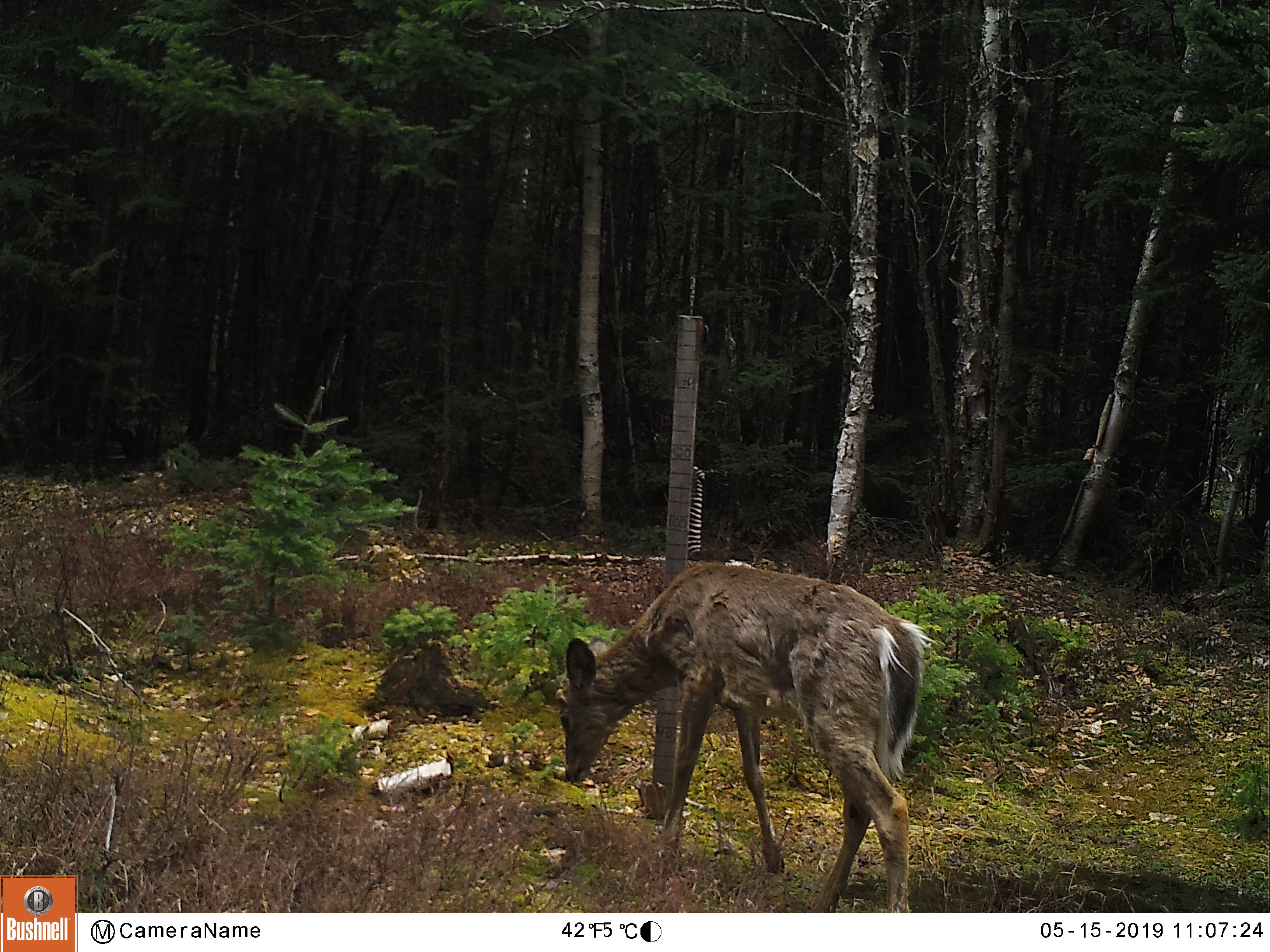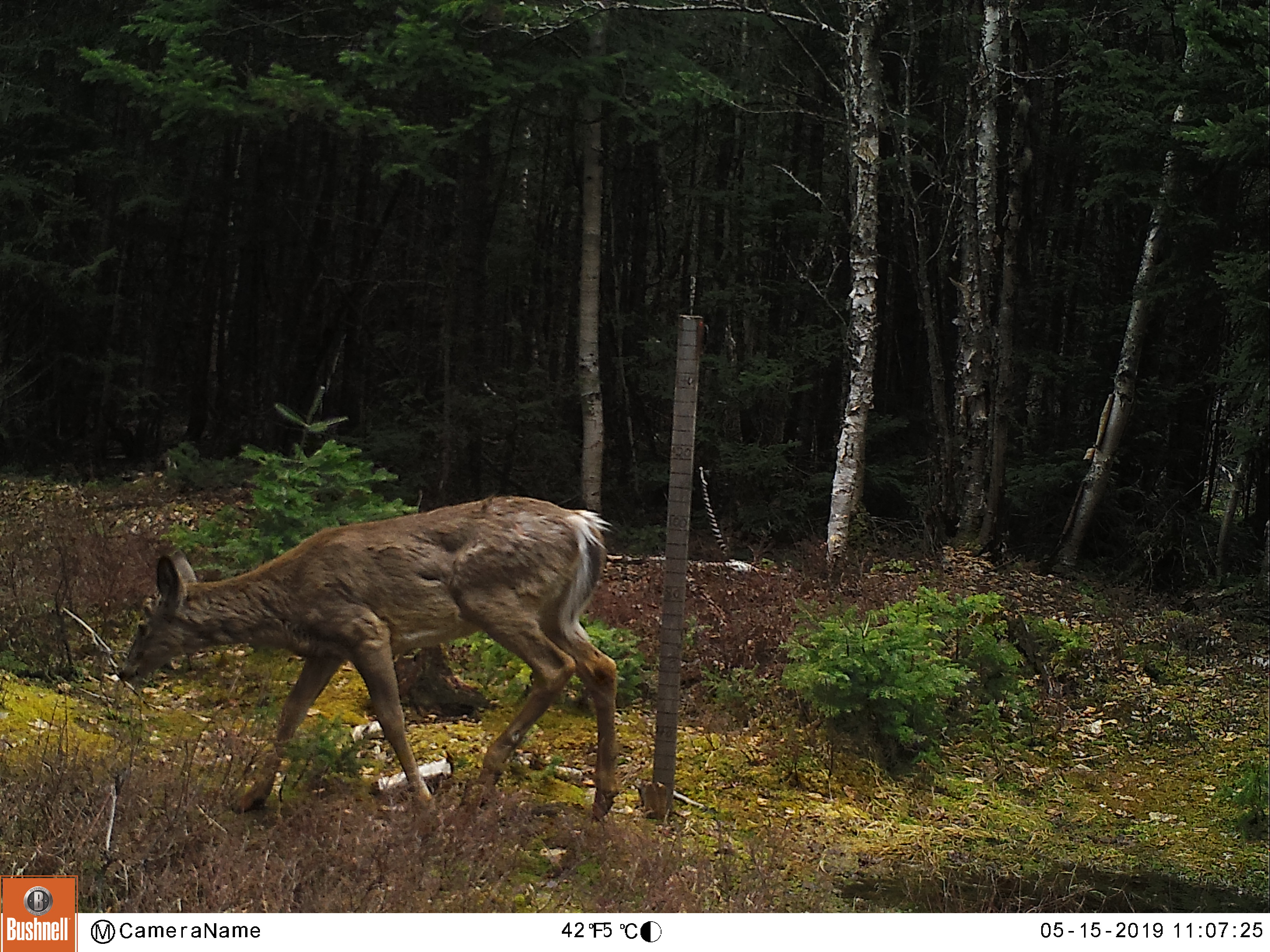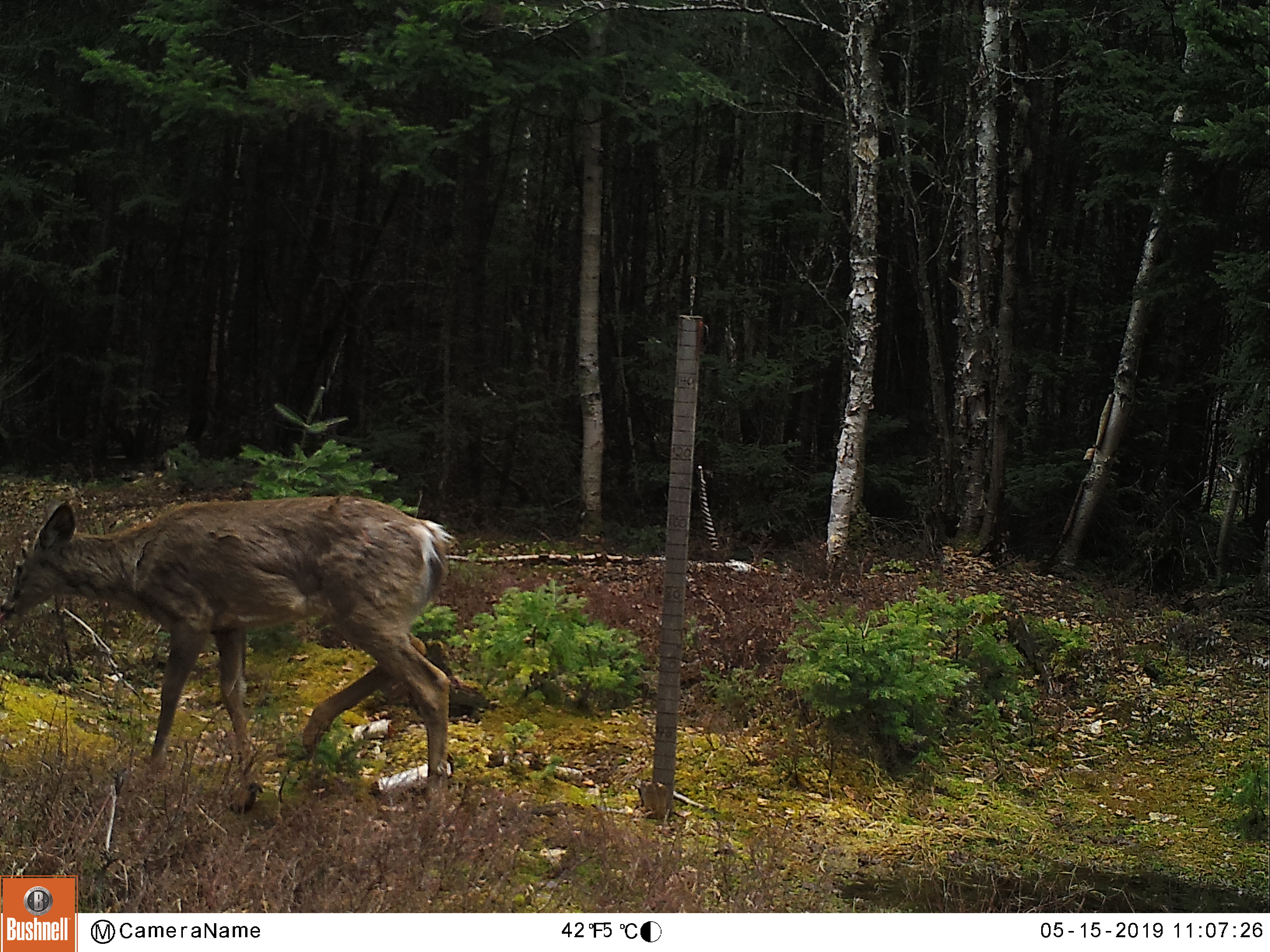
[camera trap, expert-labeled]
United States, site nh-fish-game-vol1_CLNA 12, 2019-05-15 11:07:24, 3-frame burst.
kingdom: Animalia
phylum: Chordata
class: Mammalia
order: Artiodactyla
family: Cervidae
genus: Odocoileus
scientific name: Odocoileus virginianus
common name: white-tailed deer